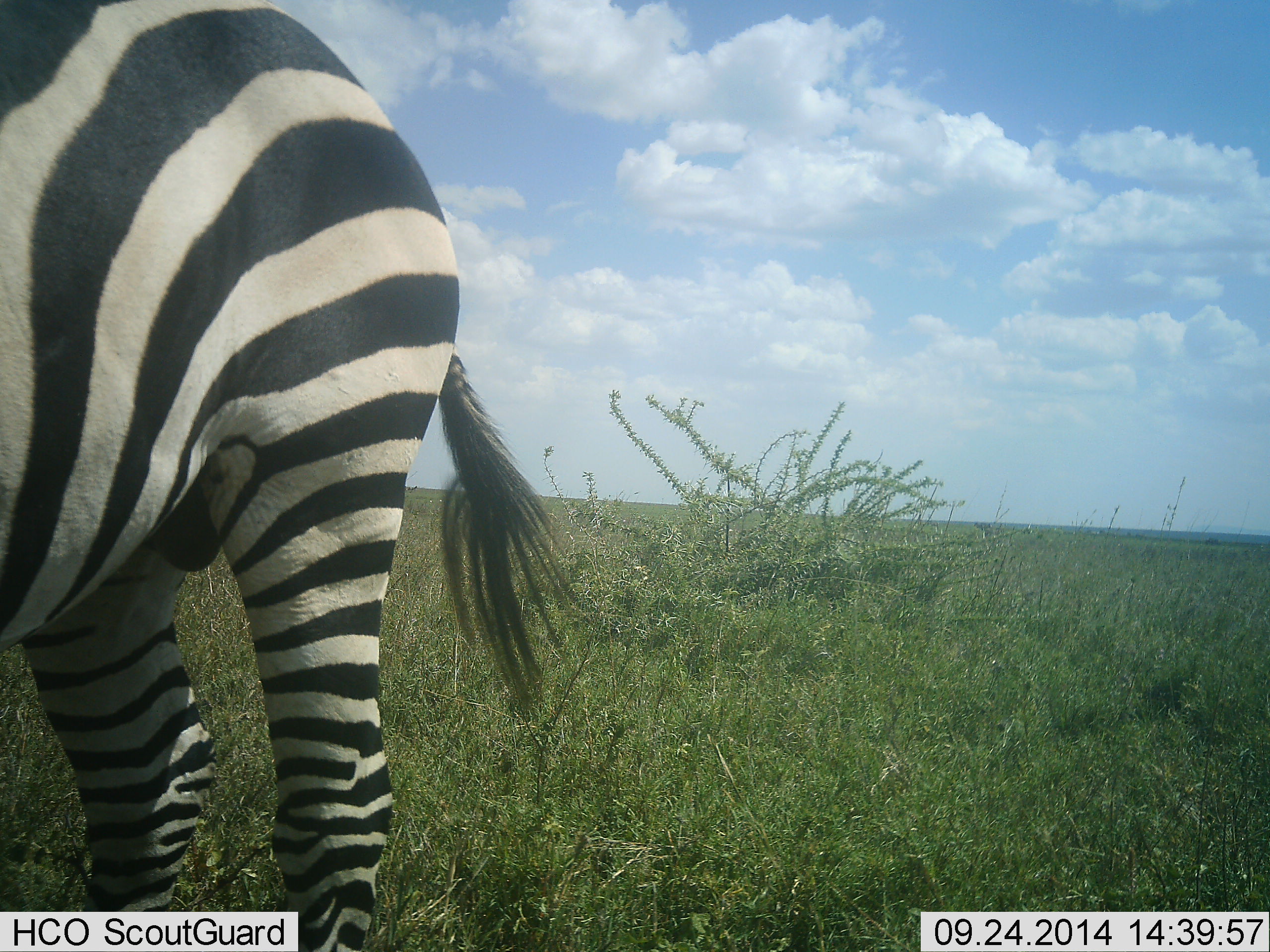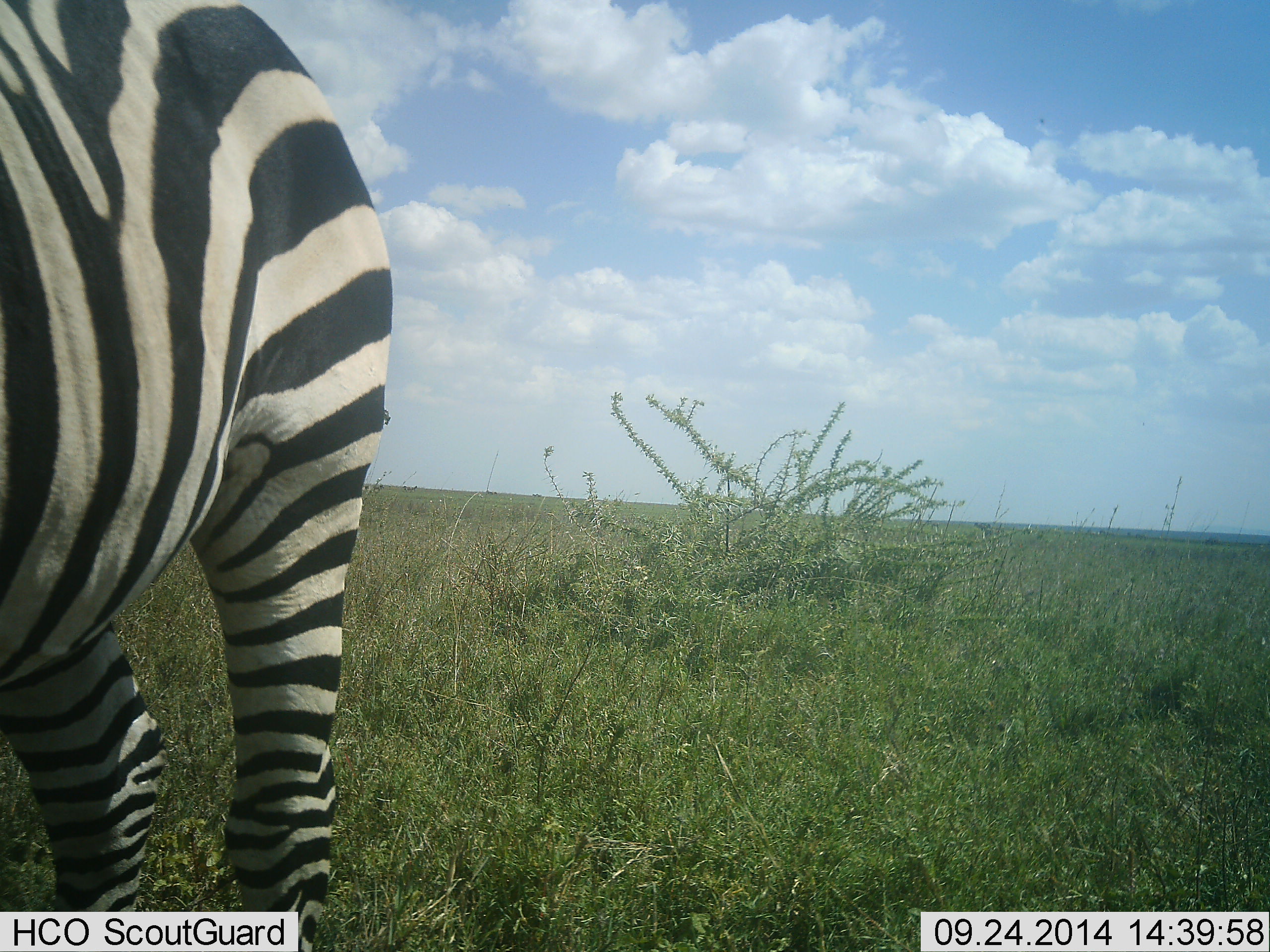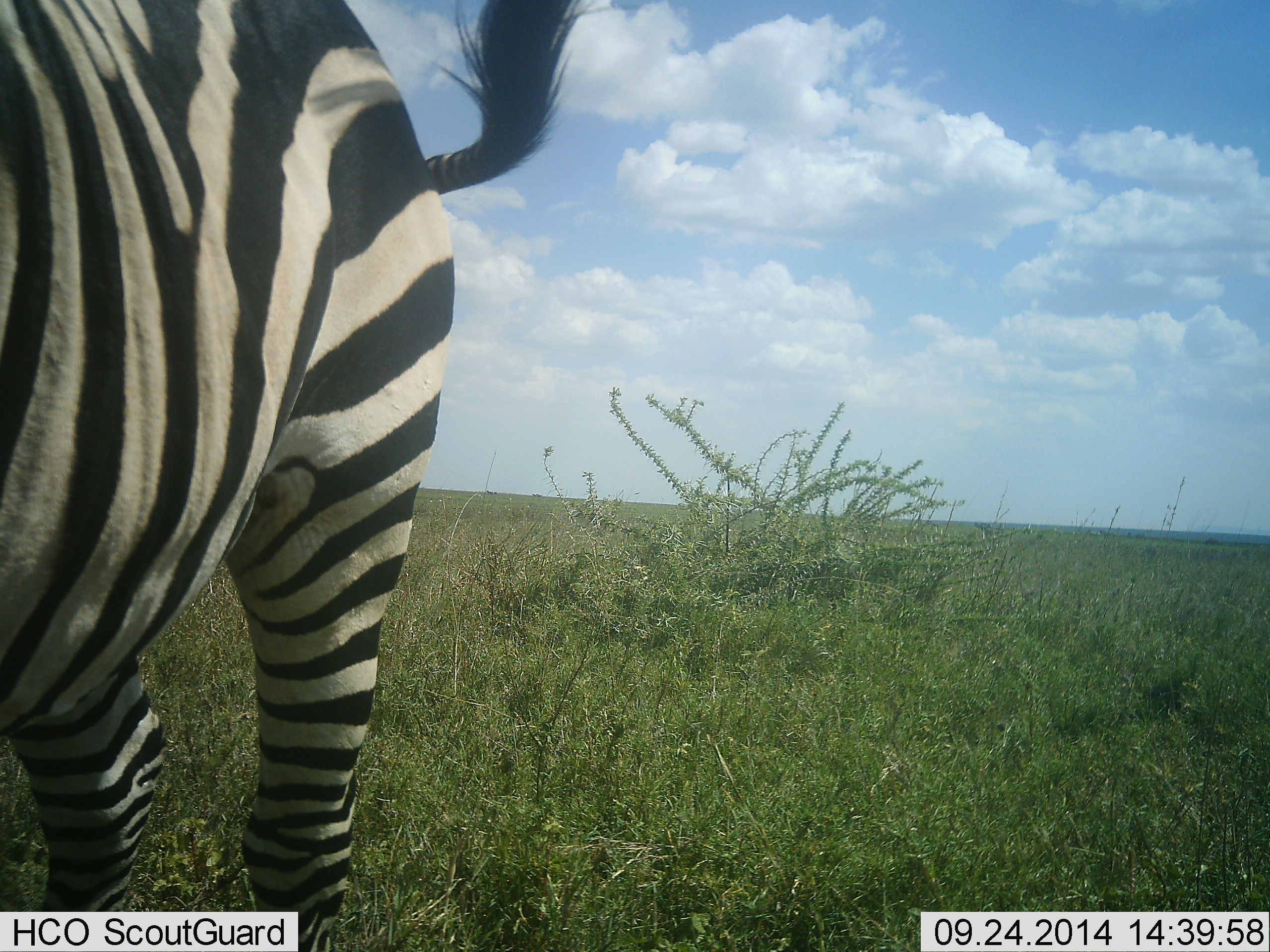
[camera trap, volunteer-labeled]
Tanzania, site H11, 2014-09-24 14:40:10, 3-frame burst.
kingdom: Animalia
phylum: Chordata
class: Mammalia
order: Perissodactyla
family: Equidae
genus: Equus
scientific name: Equus quagga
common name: plains zebra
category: zebra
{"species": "zebra (plains zebra) (Equus quagga)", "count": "1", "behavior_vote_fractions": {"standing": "100%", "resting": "0%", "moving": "10%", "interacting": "0%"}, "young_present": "0%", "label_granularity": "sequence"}